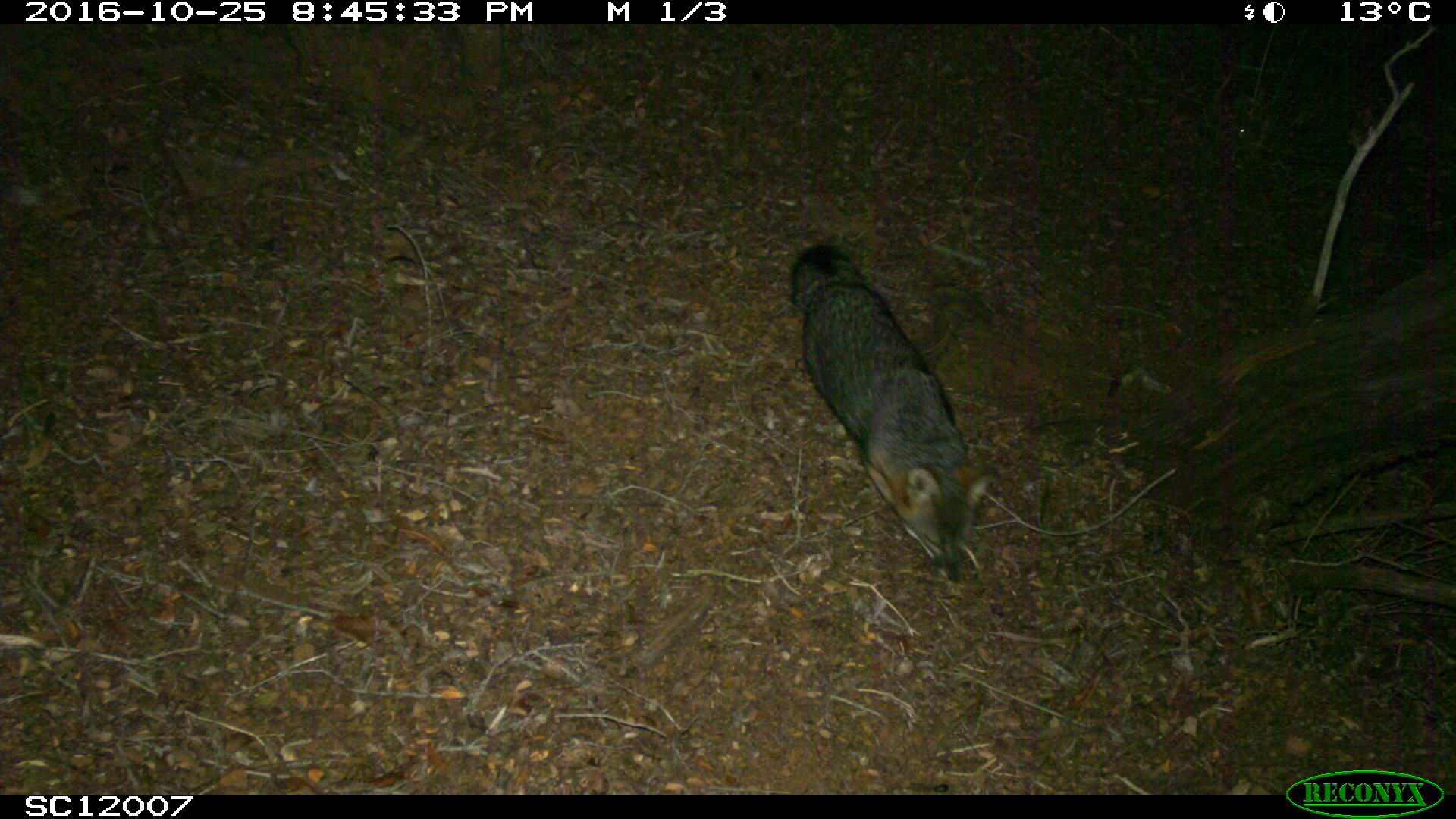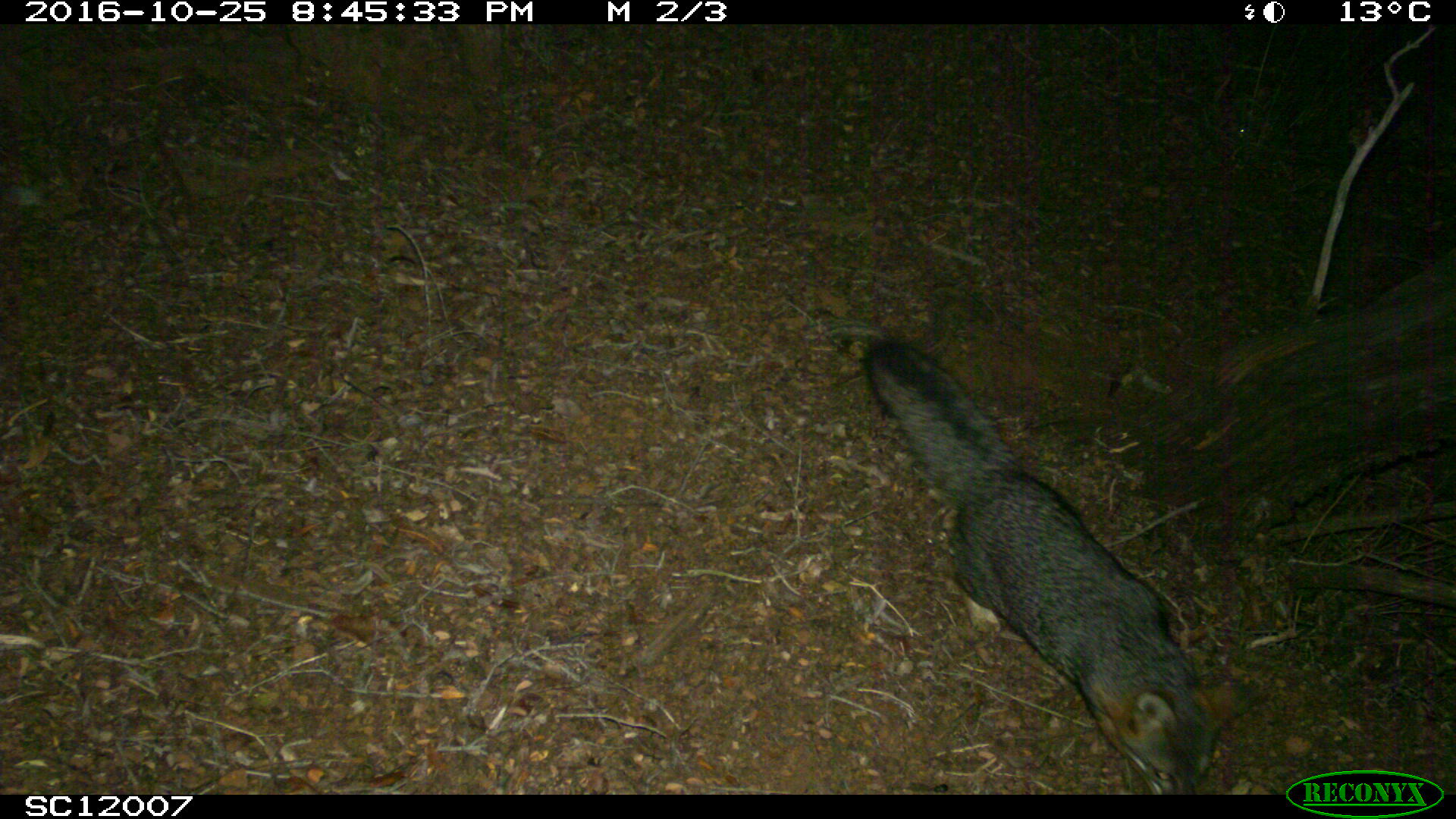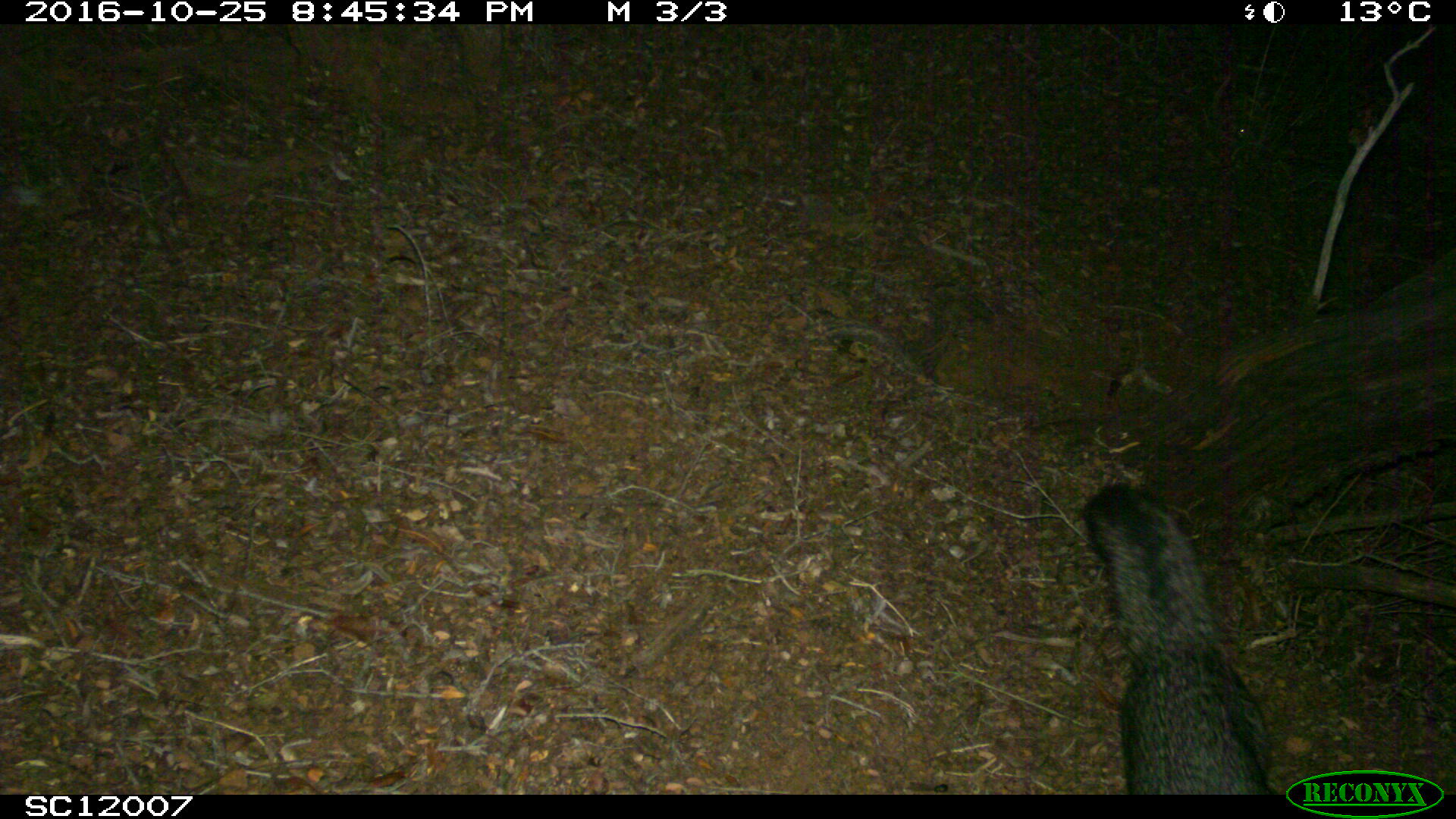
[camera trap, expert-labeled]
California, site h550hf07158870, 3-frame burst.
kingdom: Animalia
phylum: Chordata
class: Mammalia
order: Carnivora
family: Canidae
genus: Urocyon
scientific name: Urocyon littoralis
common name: island fox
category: fox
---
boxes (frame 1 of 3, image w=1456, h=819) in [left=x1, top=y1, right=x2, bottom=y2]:
fox: [left=789, top=243, right=994, bottom=582]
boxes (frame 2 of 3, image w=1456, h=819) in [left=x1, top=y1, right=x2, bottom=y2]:
fox: [left=863, top=333, right=1263, bottom=790]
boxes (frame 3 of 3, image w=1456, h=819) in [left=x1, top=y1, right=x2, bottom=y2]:
fox: [left=1076, top=478, right=1277, bottom=792]